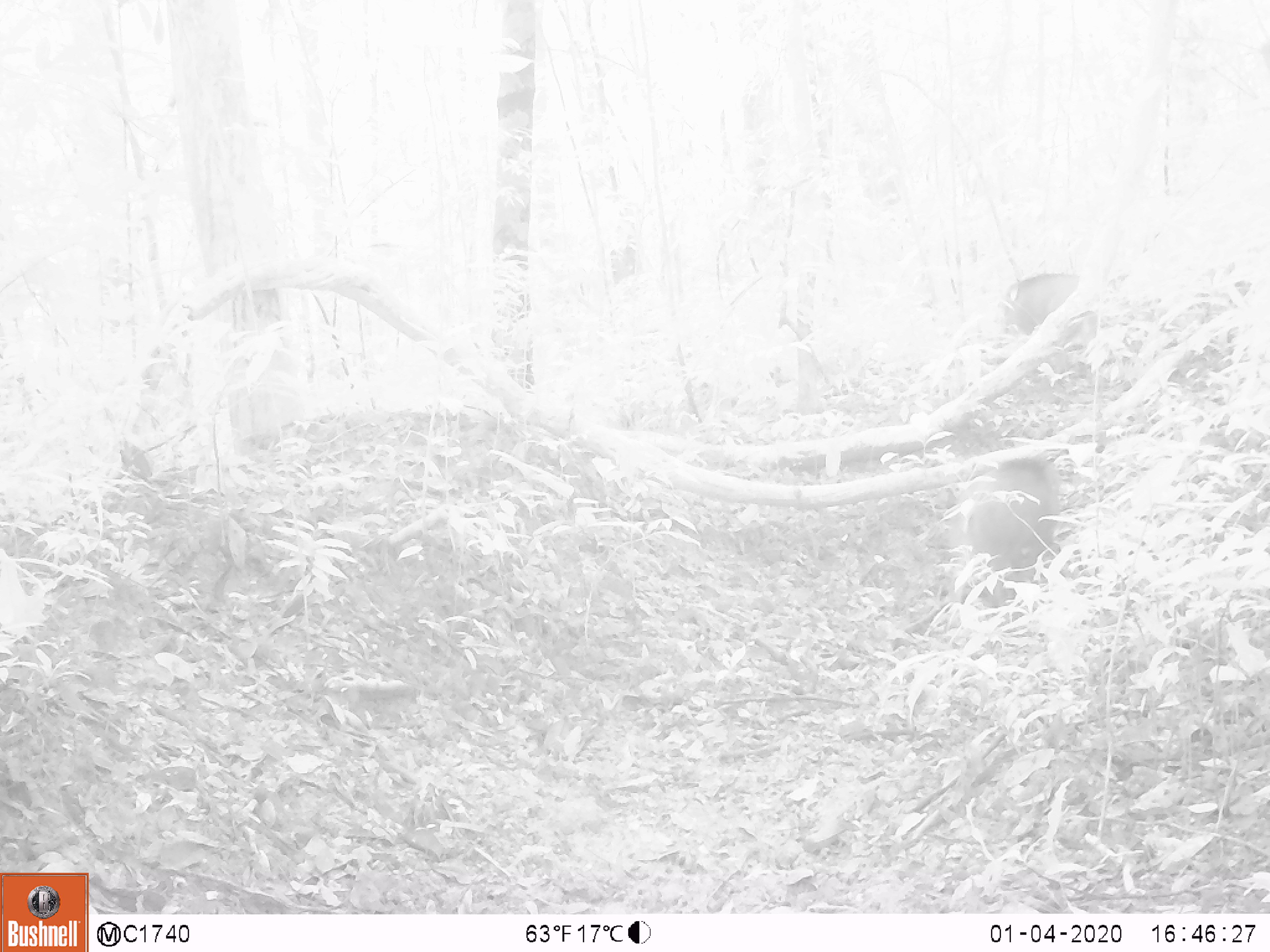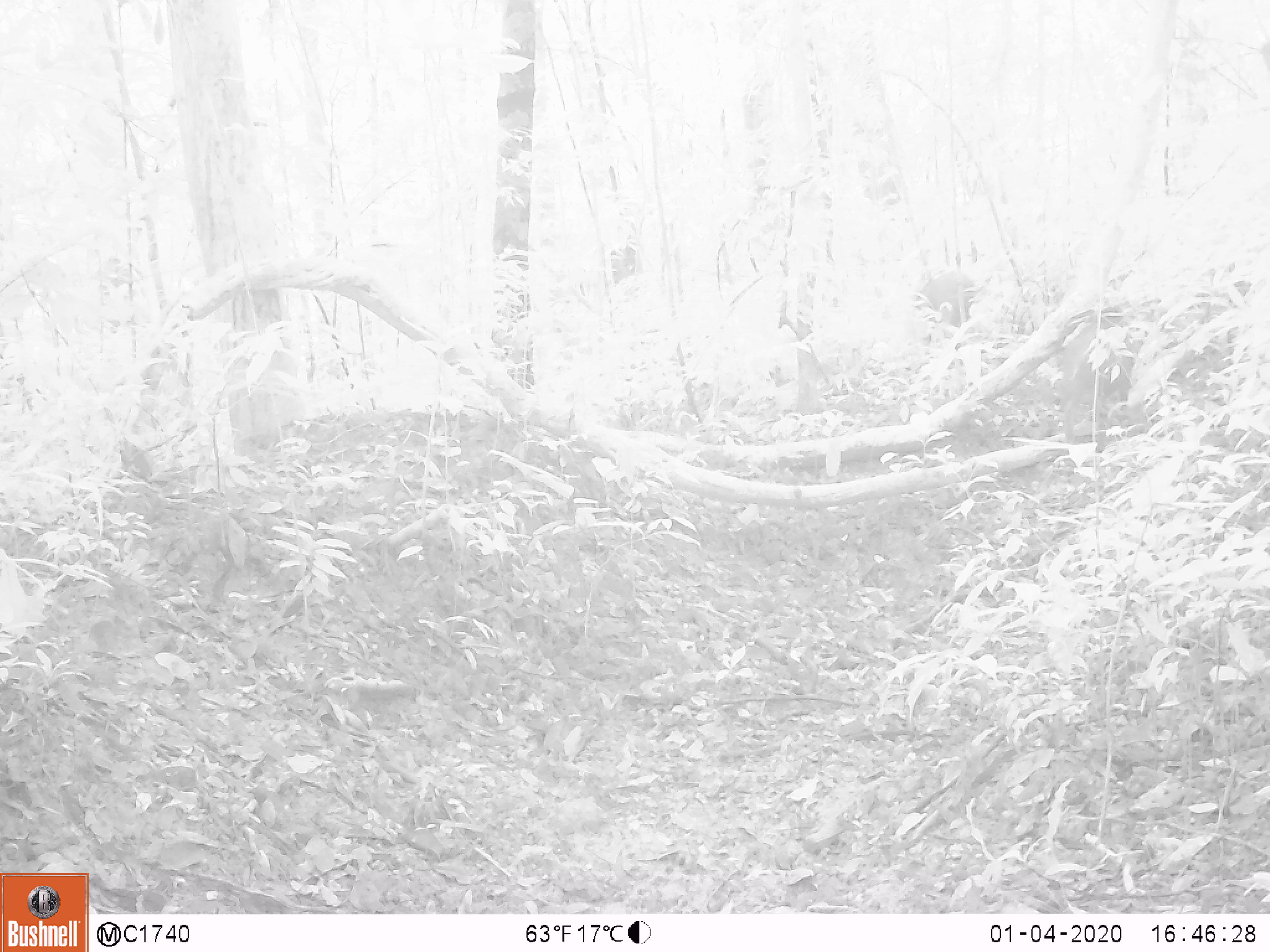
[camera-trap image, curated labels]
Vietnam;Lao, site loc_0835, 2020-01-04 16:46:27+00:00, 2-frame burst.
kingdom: Animalia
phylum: Chordata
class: Mammalia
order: Artiodactyla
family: Suidae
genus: Sus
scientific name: Sus scrofa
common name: eurasian wild pig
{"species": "eurasian wild pig (Sus scrofa)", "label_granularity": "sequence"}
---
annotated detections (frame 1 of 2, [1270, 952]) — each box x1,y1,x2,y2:
eurasian wild pig: 964,453,1066,608; 1005,273,1096,375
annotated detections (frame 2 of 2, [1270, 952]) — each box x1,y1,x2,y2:
eurasian wild pig: 914,270,975,327